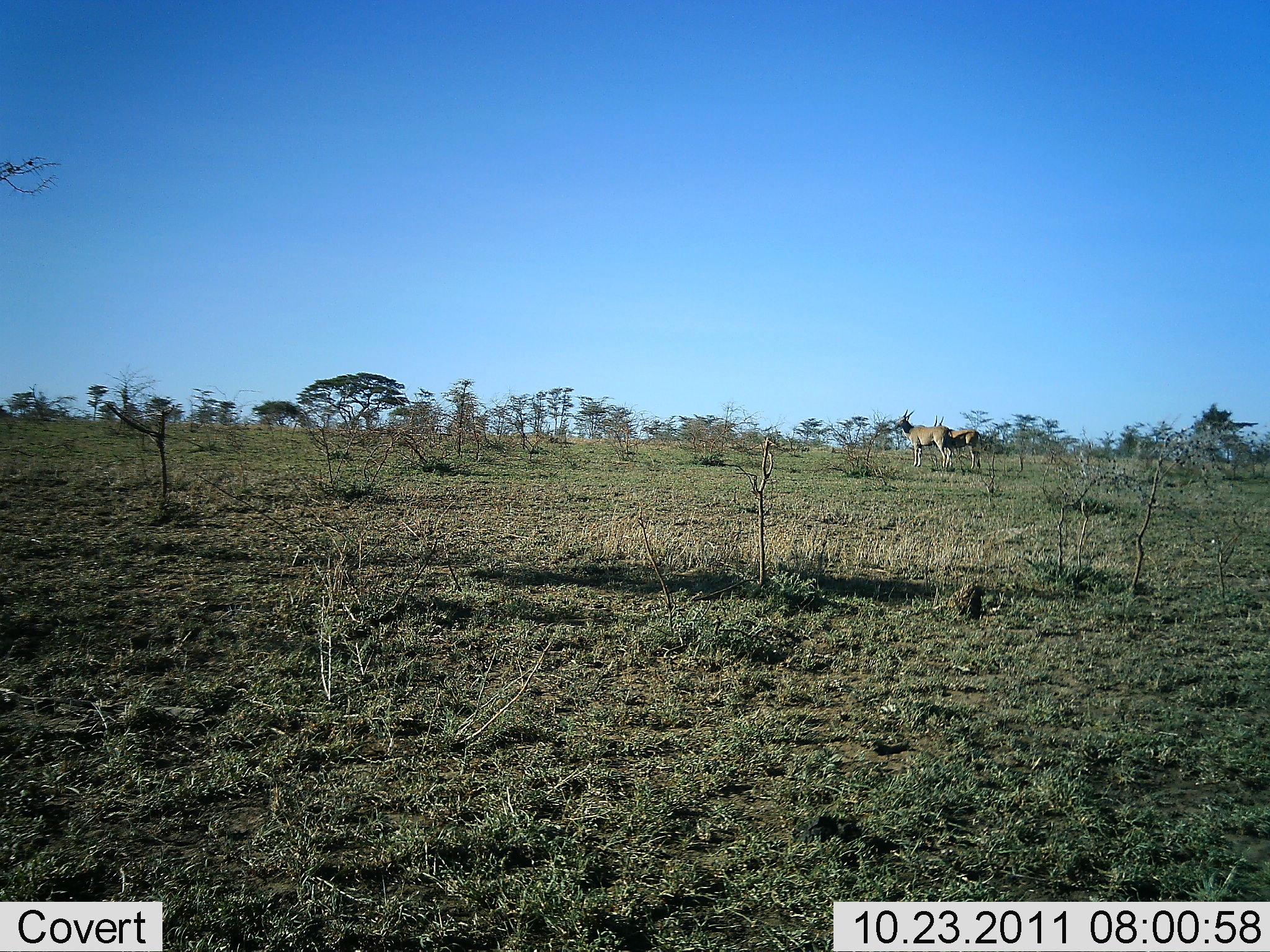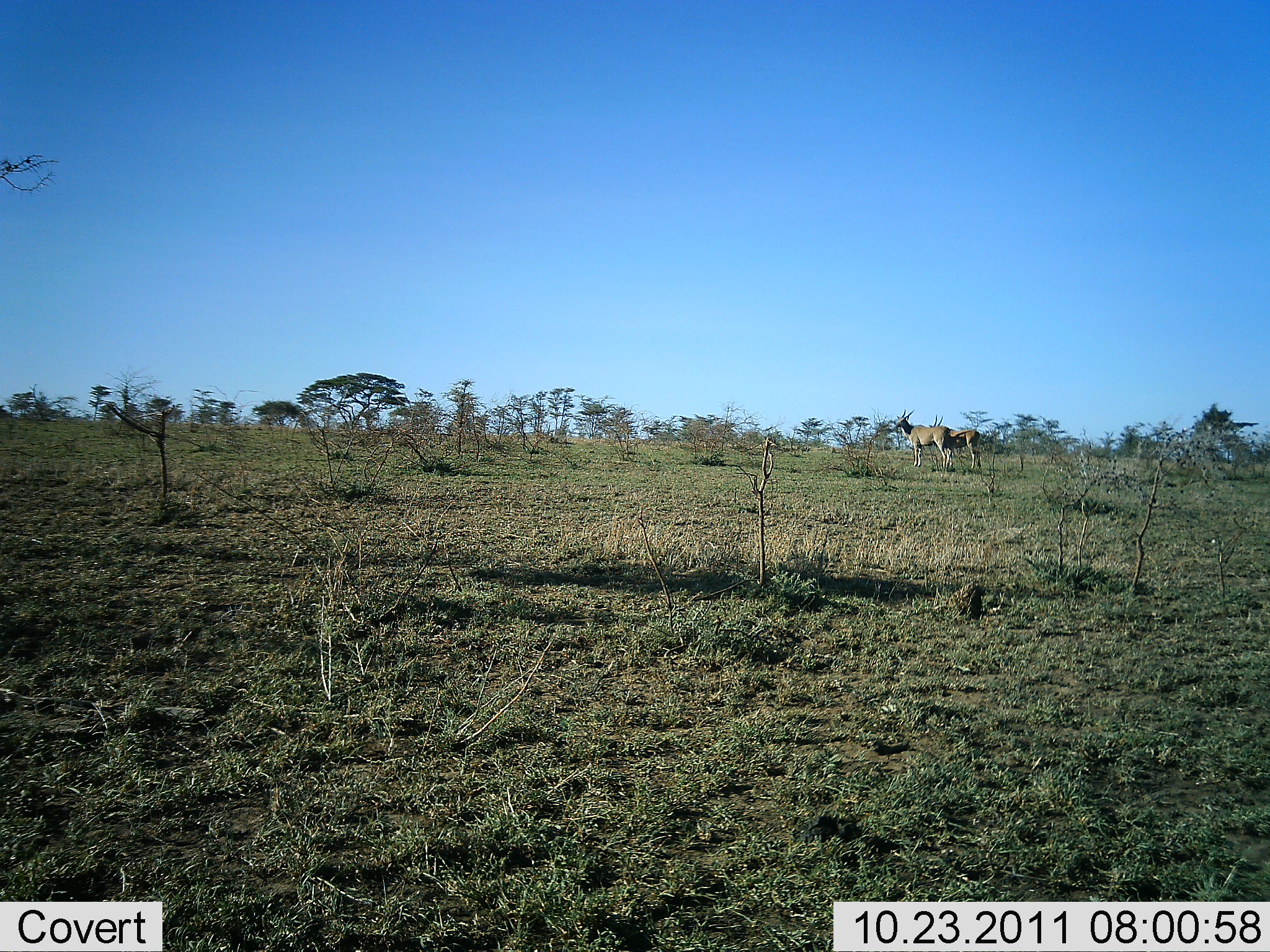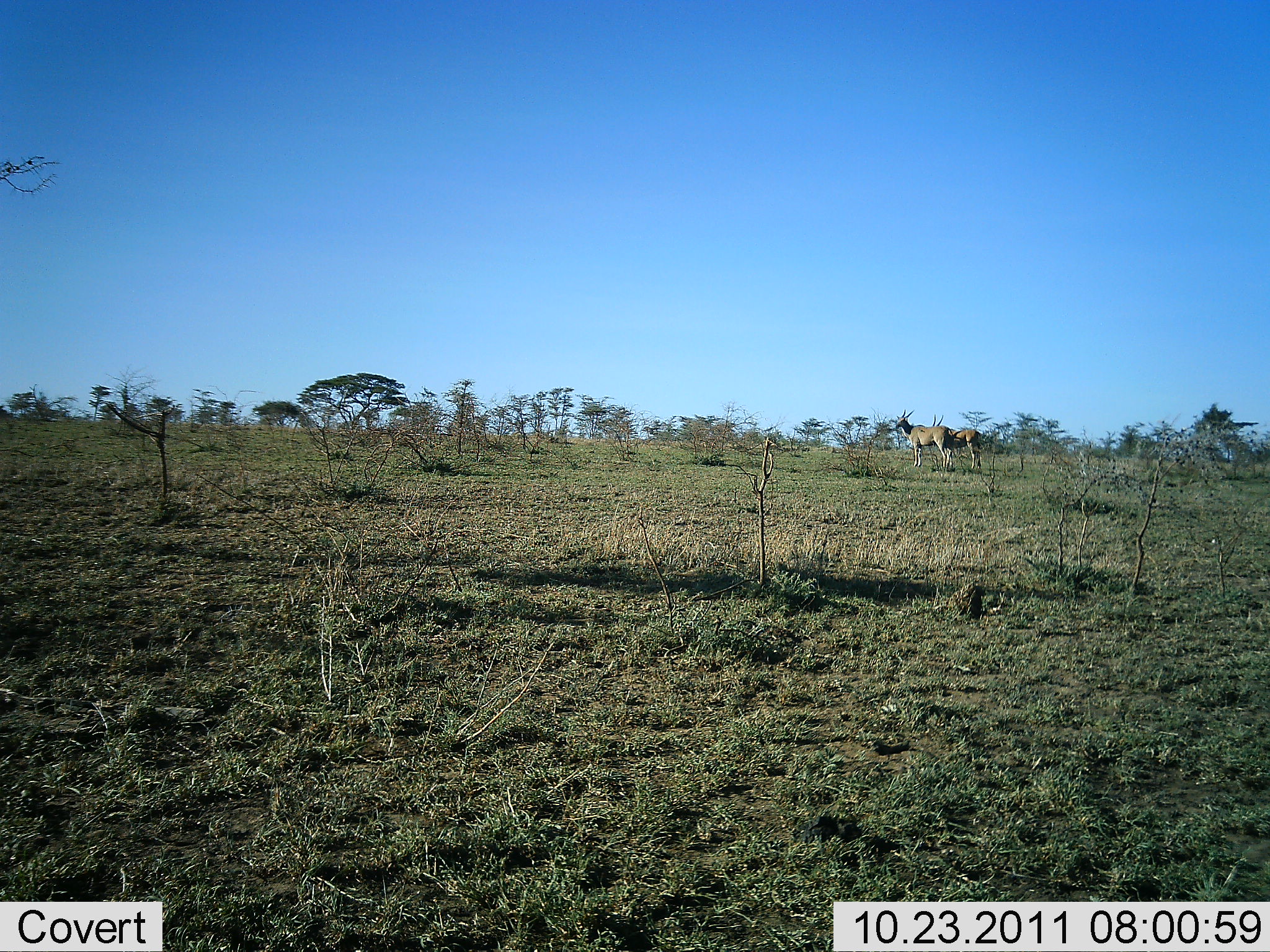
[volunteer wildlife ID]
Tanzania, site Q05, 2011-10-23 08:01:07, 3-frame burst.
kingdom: Animalia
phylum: Chordata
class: Mammalia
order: Artiodactyla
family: Bovidae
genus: Nanger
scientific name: Nanger granti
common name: grant's gazelle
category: gazellegrants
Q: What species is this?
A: Gazellegrants (grant's gazelle) (Nanger granti).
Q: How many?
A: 2.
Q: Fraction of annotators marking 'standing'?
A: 100%.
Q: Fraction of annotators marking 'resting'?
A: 0%.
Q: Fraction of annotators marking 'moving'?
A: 0%.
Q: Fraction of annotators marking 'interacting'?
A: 0%.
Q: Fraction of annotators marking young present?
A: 0%.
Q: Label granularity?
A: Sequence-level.